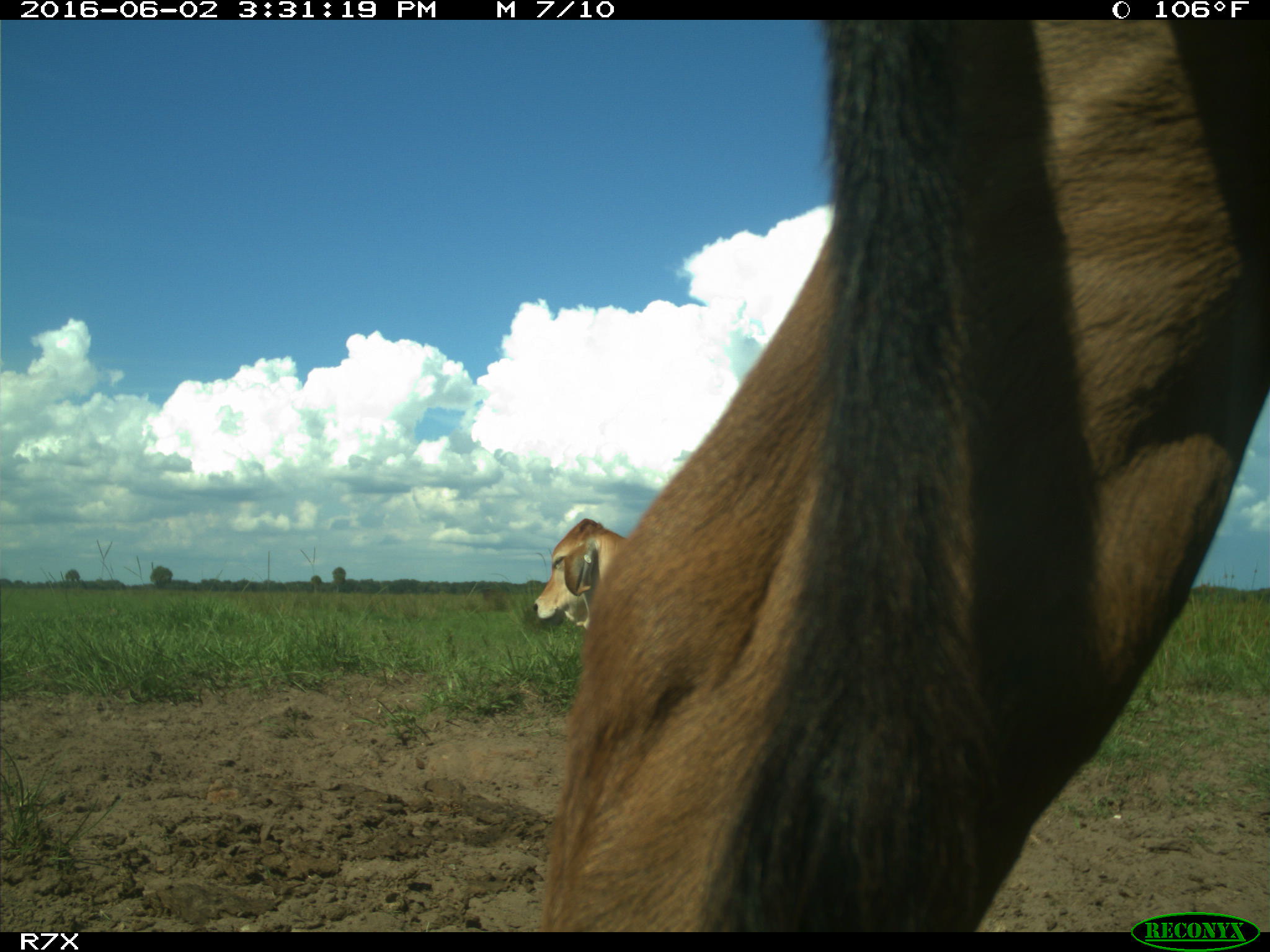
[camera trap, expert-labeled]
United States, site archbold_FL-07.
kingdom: Animalia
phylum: Chordata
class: Mammalia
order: Artiodactyla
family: Bovidae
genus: Bos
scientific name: Bos taurus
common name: domestic cow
Bos taurus (domestic cow).